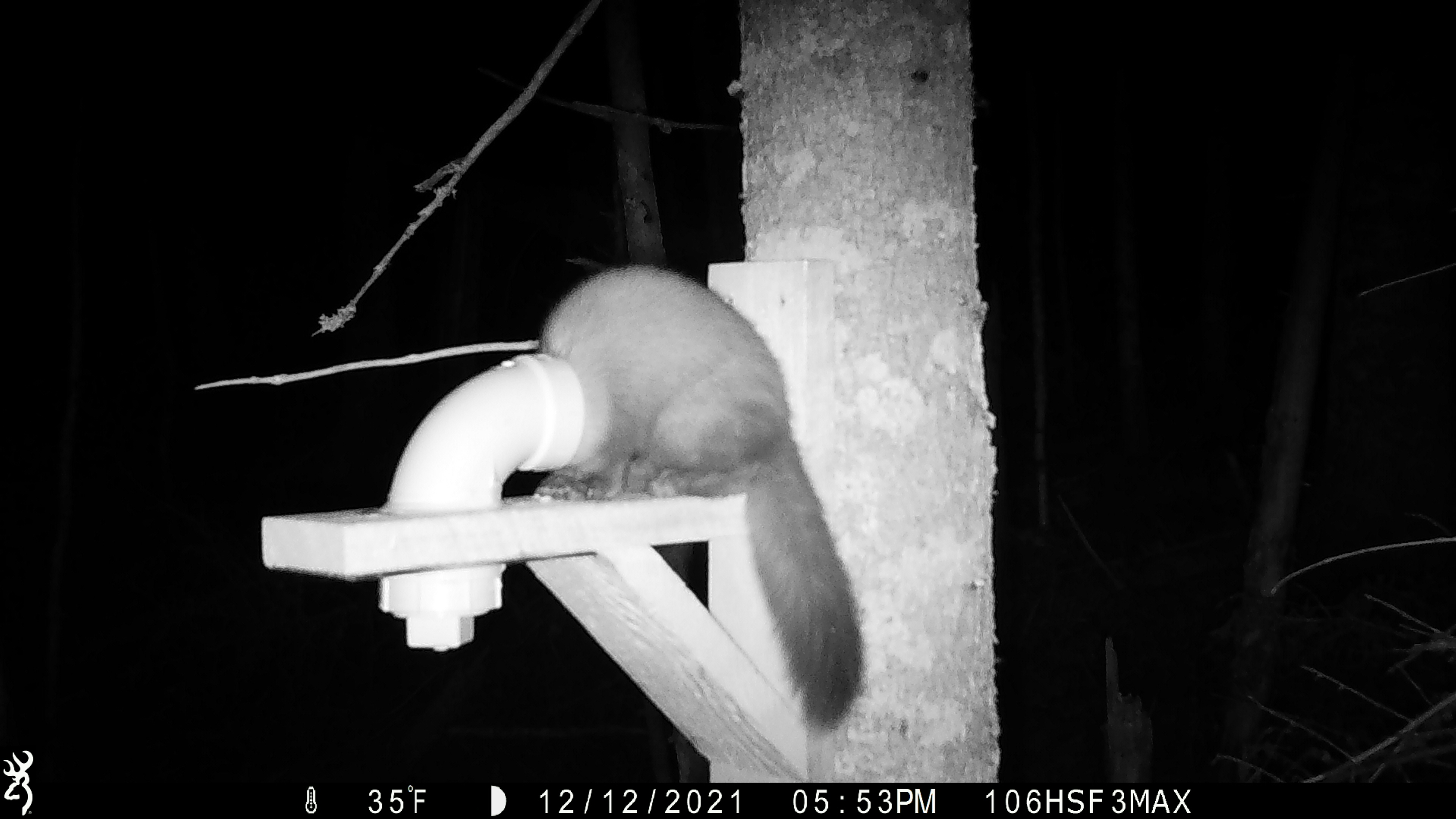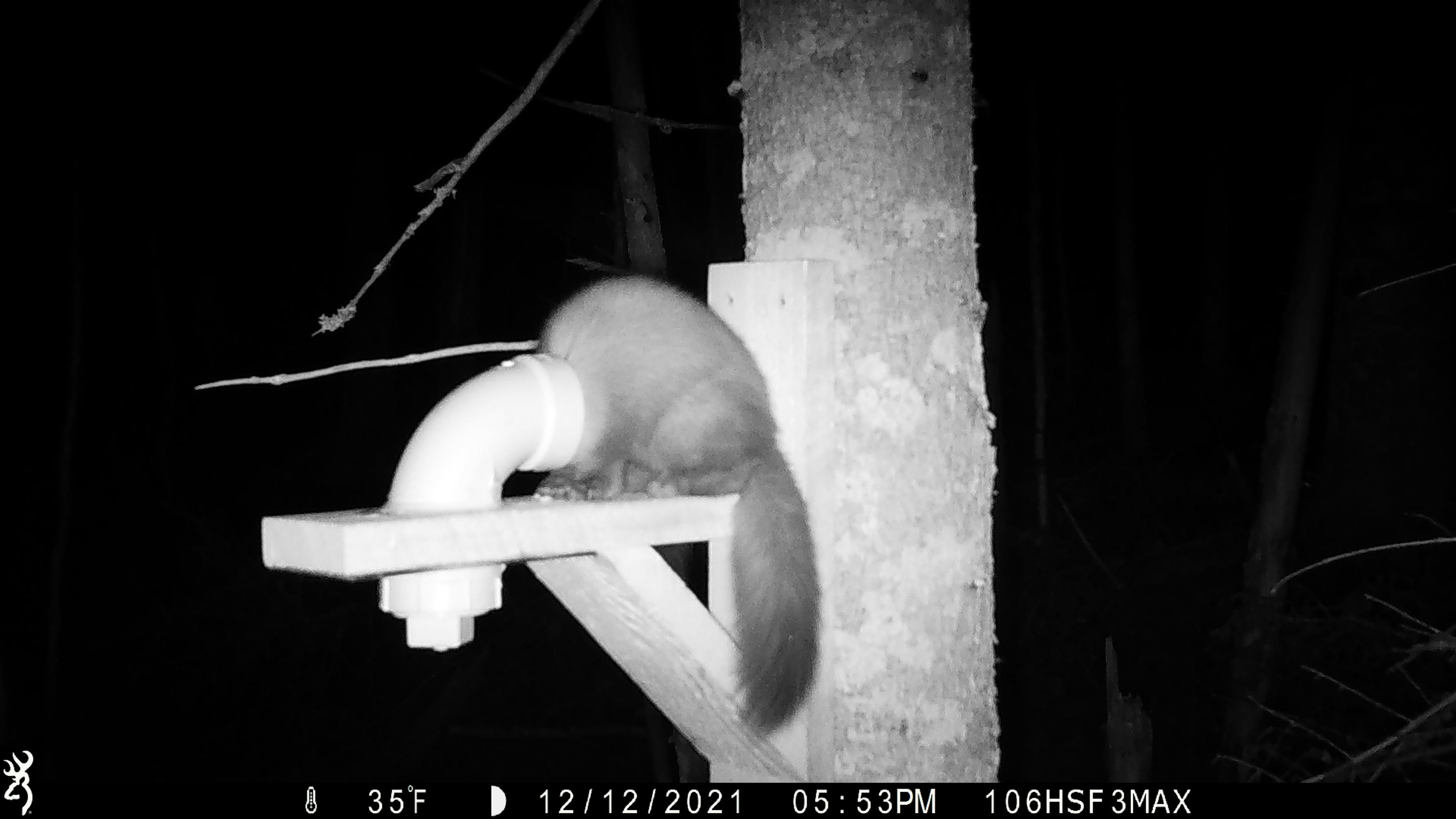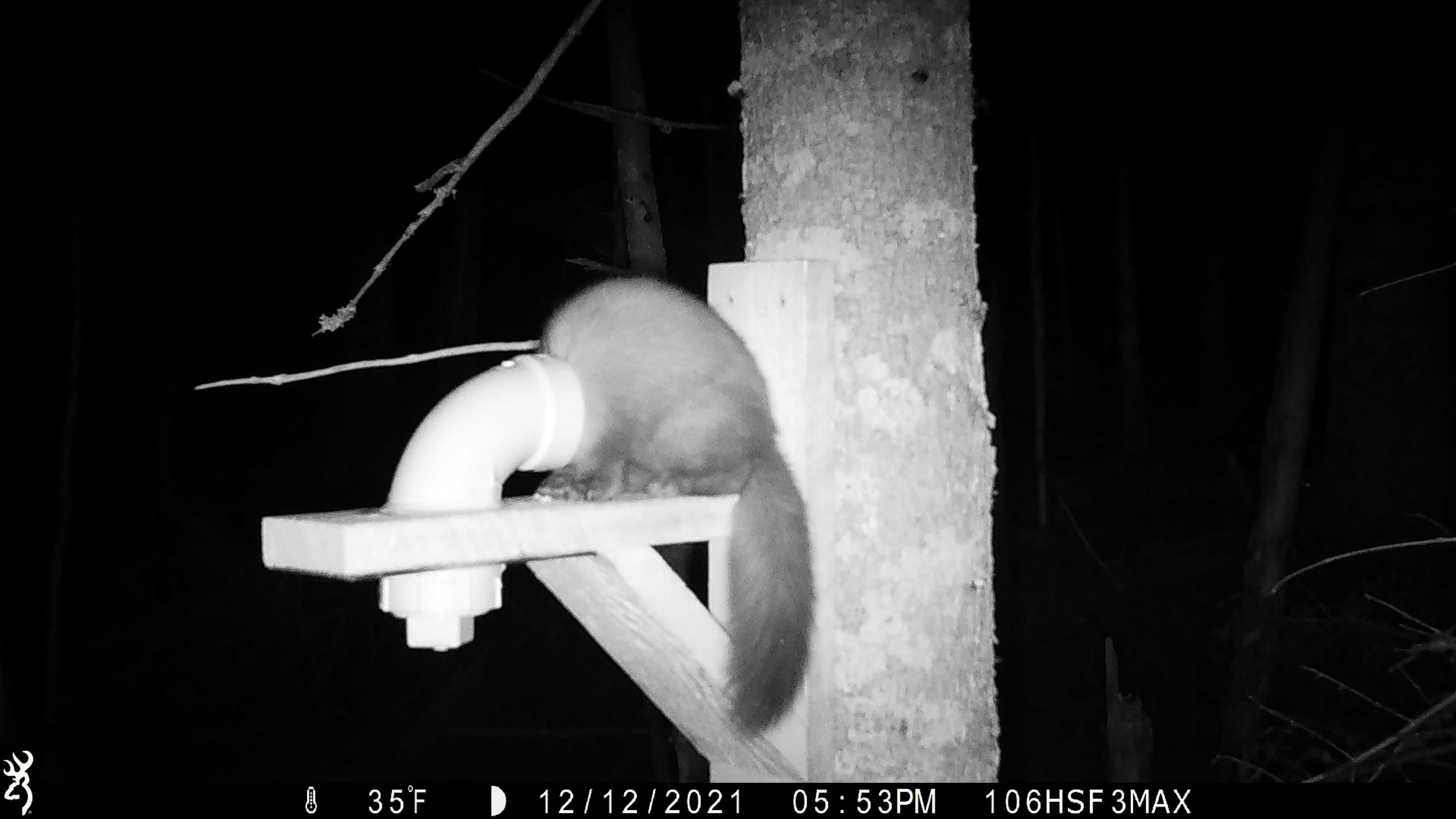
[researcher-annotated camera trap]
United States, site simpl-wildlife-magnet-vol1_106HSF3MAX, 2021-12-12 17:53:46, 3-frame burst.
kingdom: Animalia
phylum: Chordata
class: Mammalia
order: Carnivora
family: Mustelidae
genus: Martes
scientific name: Martes americana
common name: american marten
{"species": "american marten (Martes americana)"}